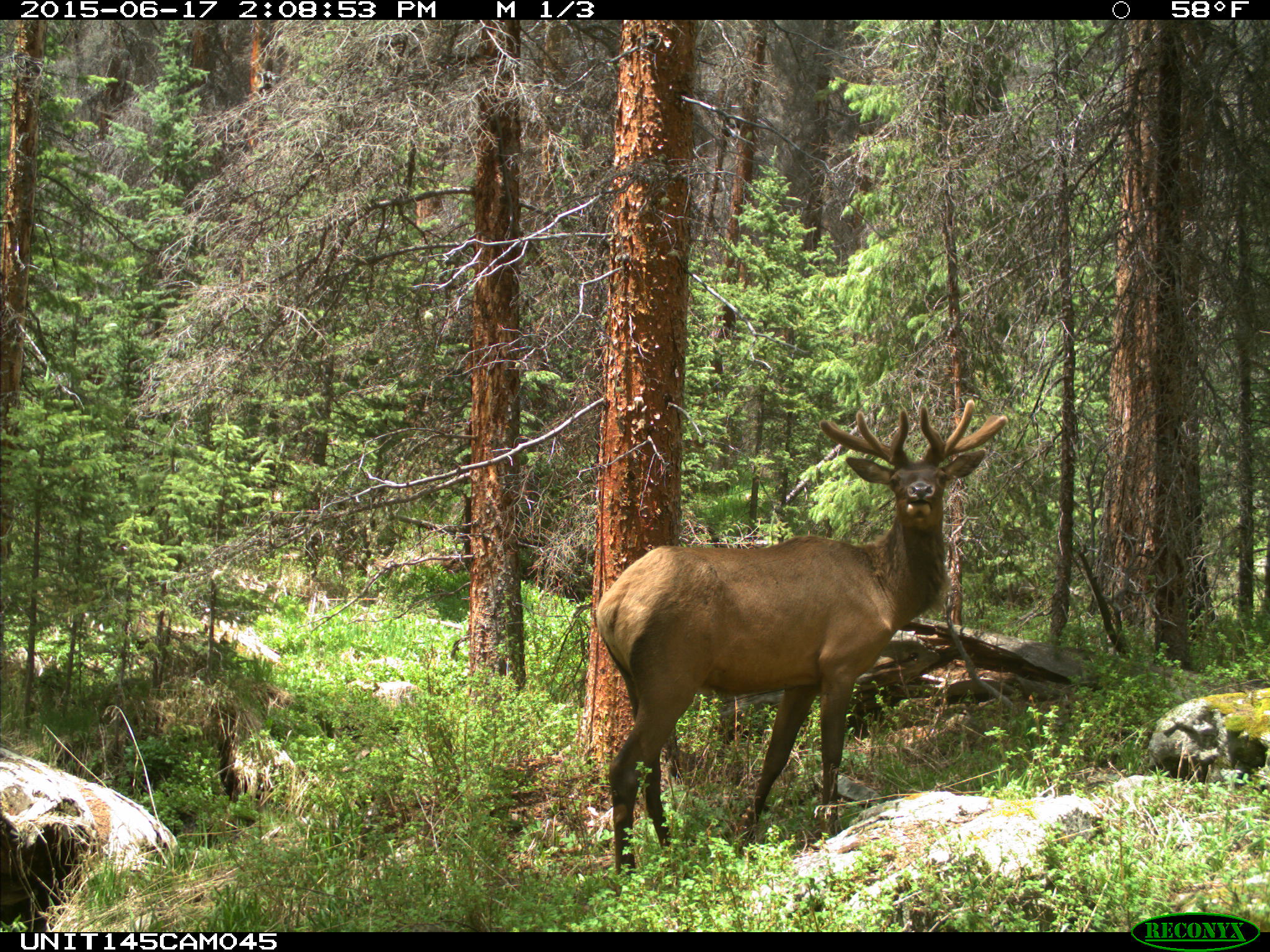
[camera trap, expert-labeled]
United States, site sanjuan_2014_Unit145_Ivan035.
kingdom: Animalia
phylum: Chordata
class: Mammalia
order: Artiodactyla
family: Cervidae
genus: Cervus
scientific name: Cervus elaphus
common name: red deer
Cervus elaphus (red deer).